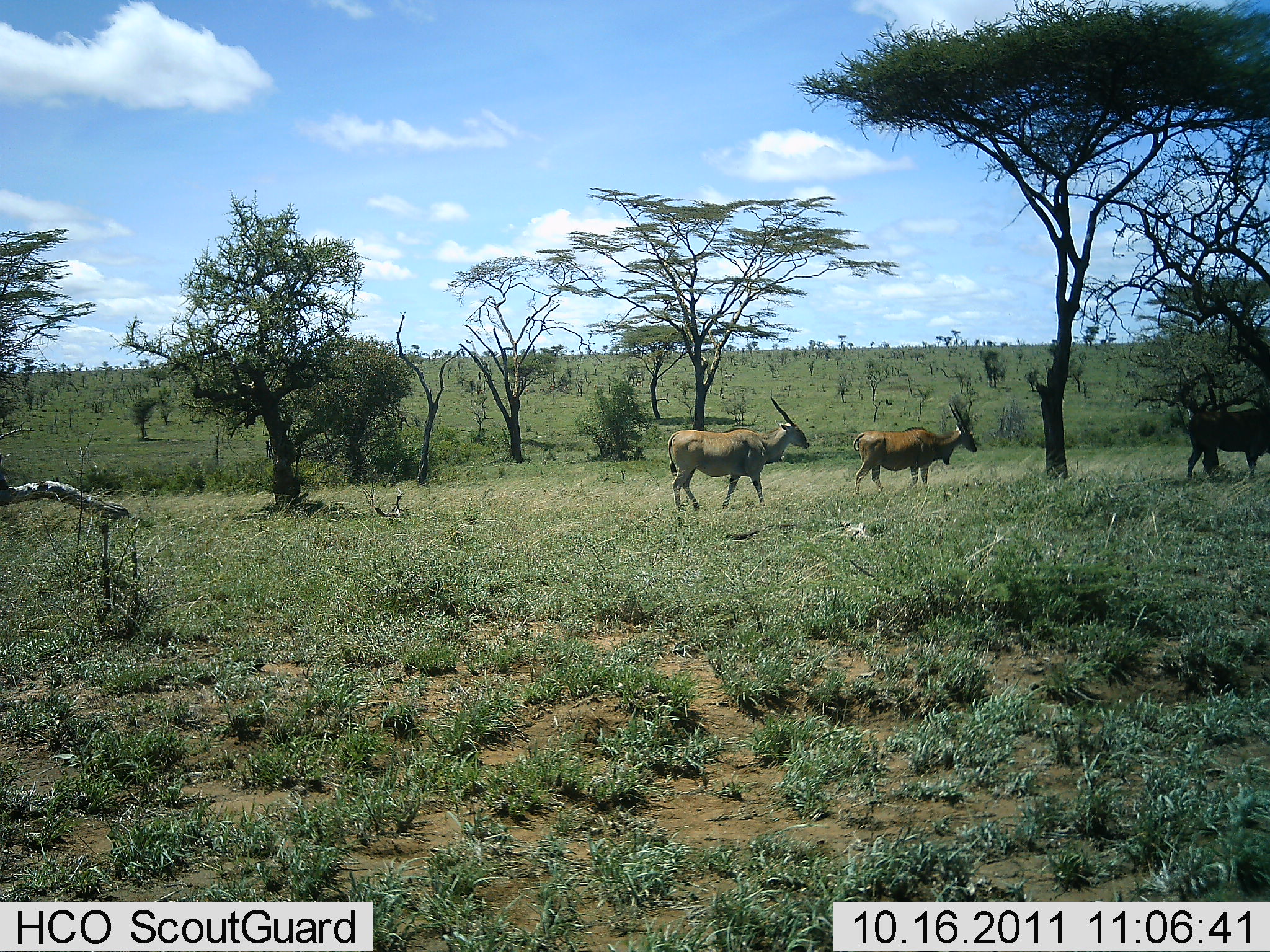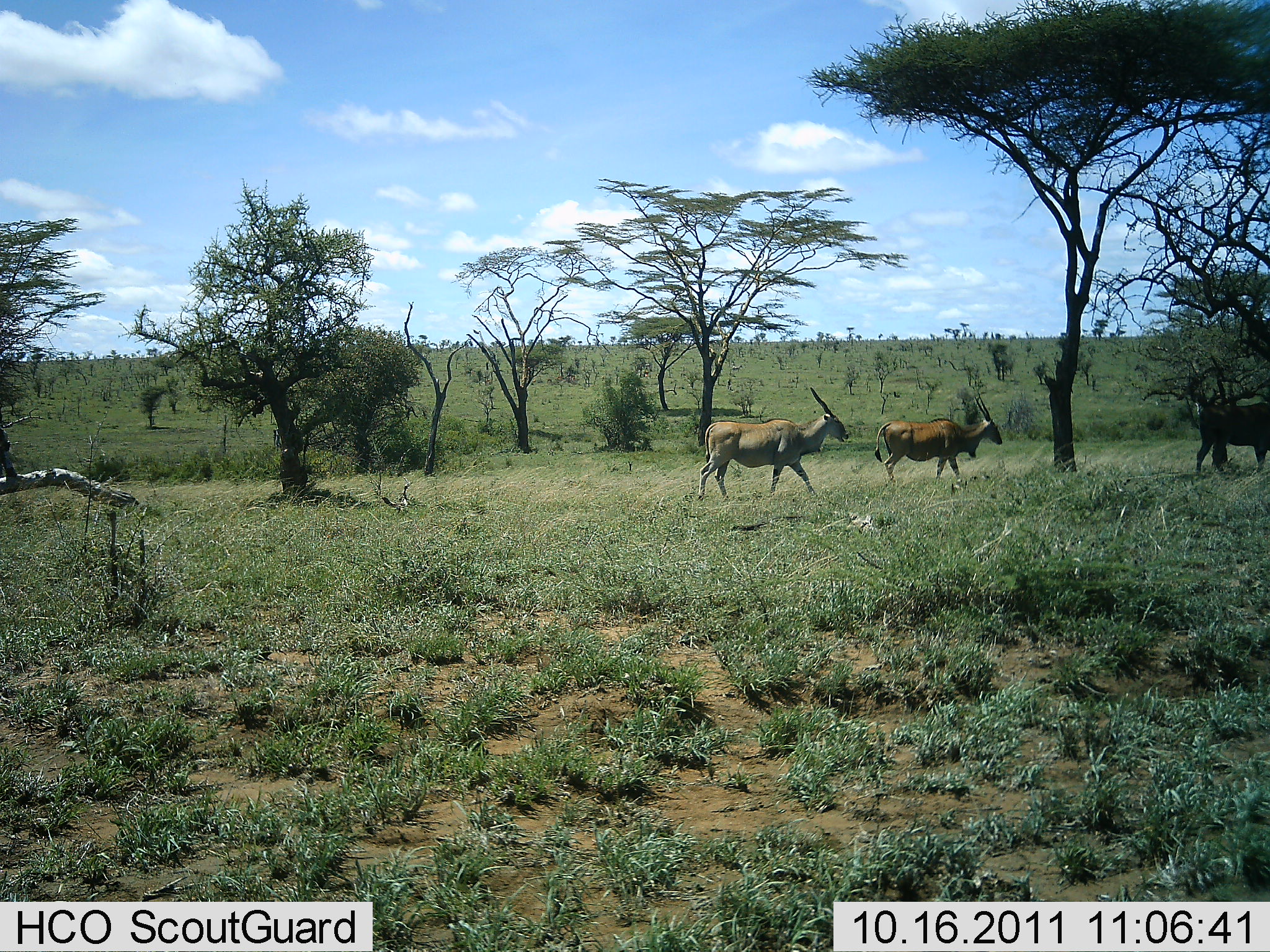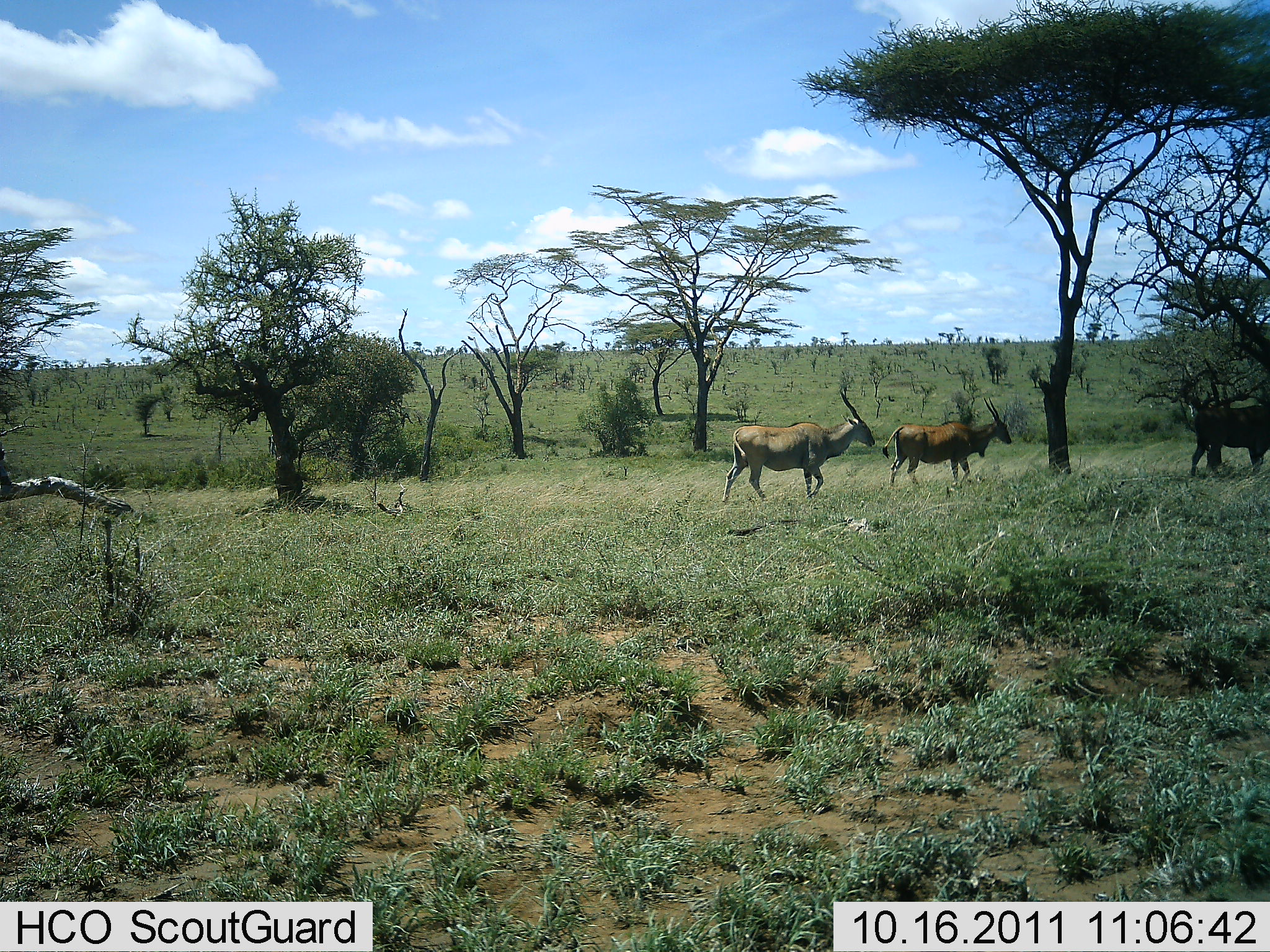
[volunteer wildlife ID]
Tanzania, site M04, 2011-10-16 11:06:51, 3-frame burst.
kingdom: Animalia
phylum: Chordata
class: Mammalia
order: Artiodactyla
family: Bovidae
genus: Tragelaphus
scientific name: Tragelaphus oryx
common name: eland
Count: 3.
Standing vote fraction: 18%.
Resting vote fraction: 0%.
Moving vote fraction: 100%.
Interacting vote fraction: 0%.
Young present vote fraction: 0%.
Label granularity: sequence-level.